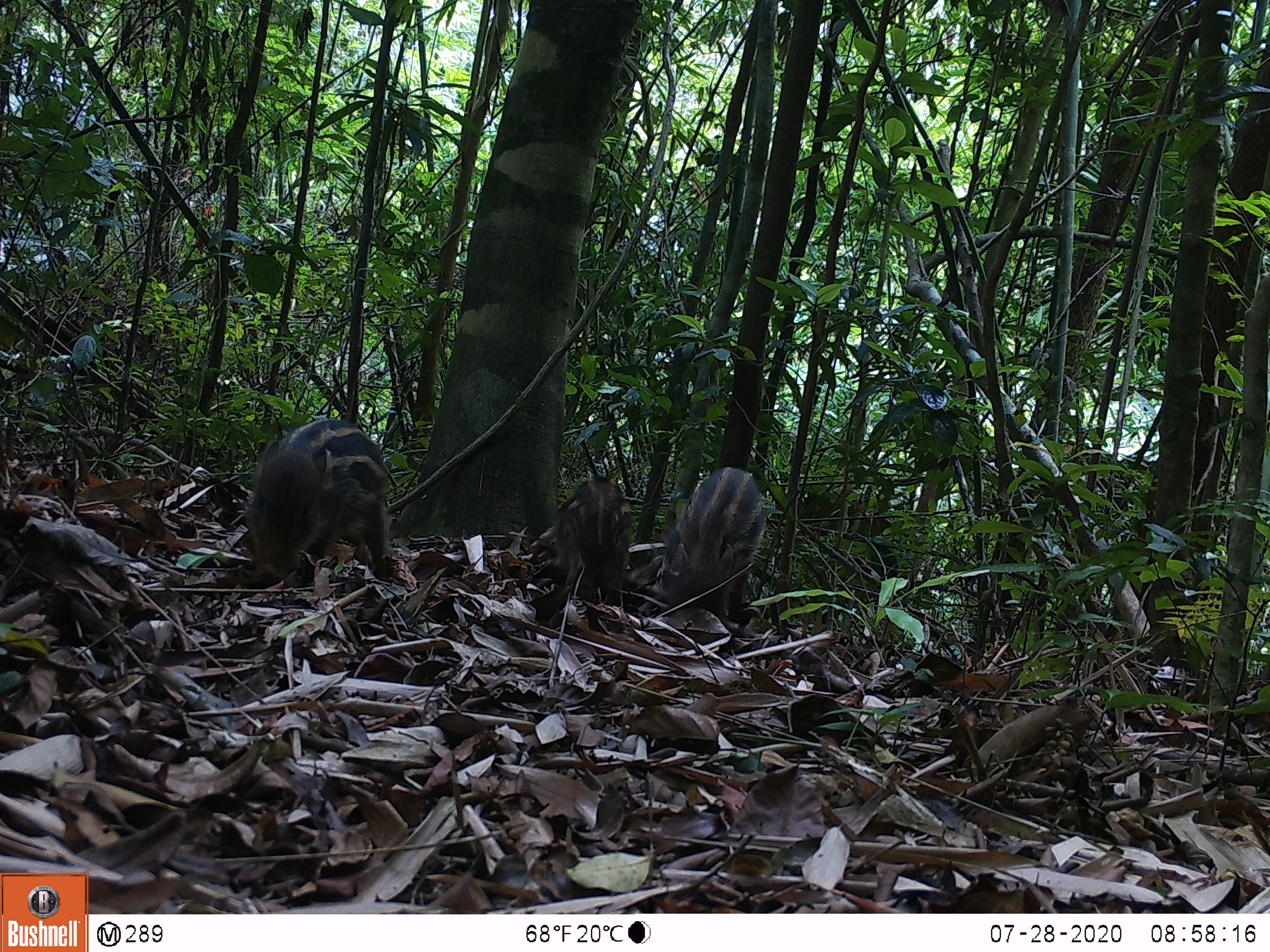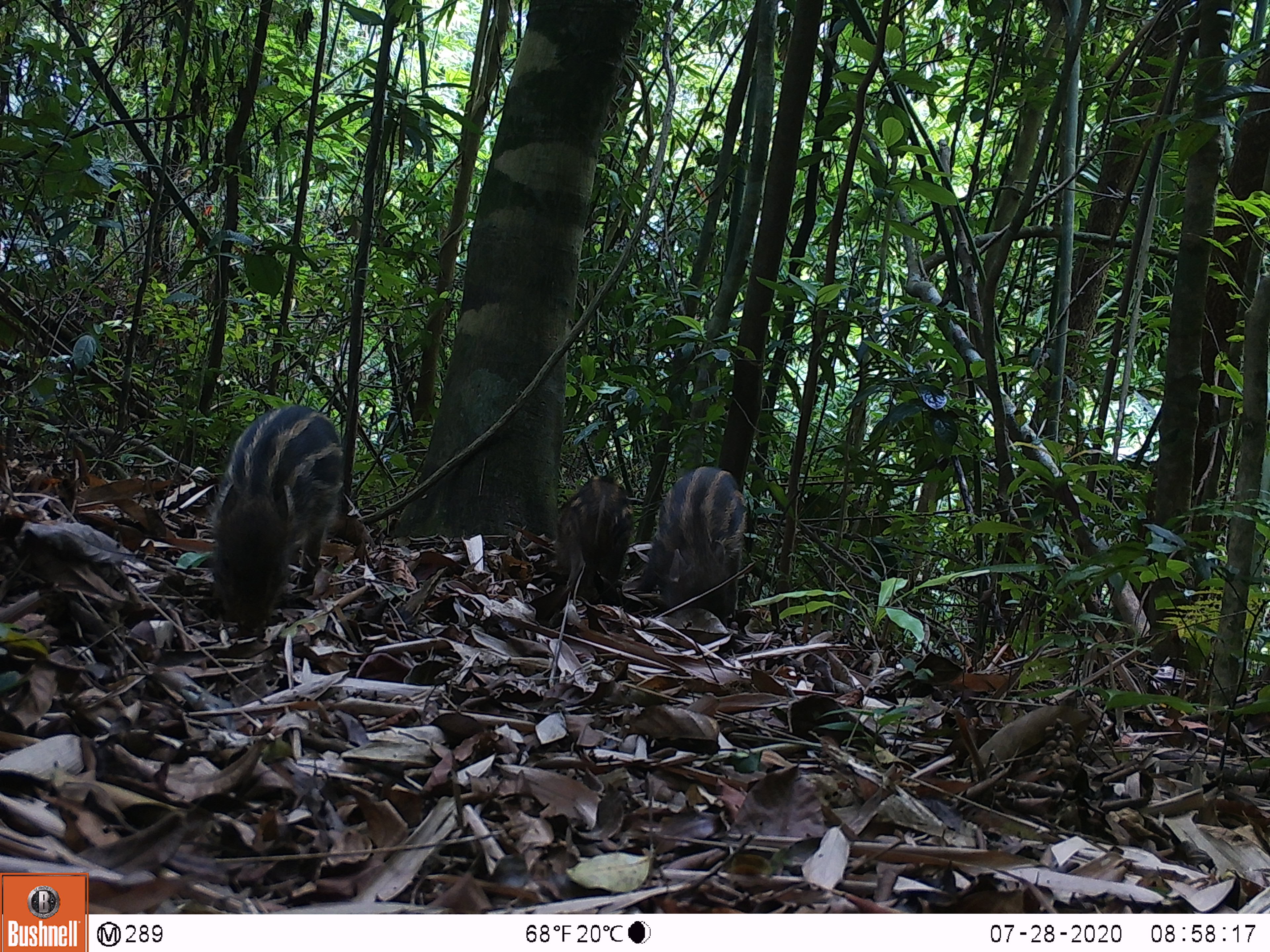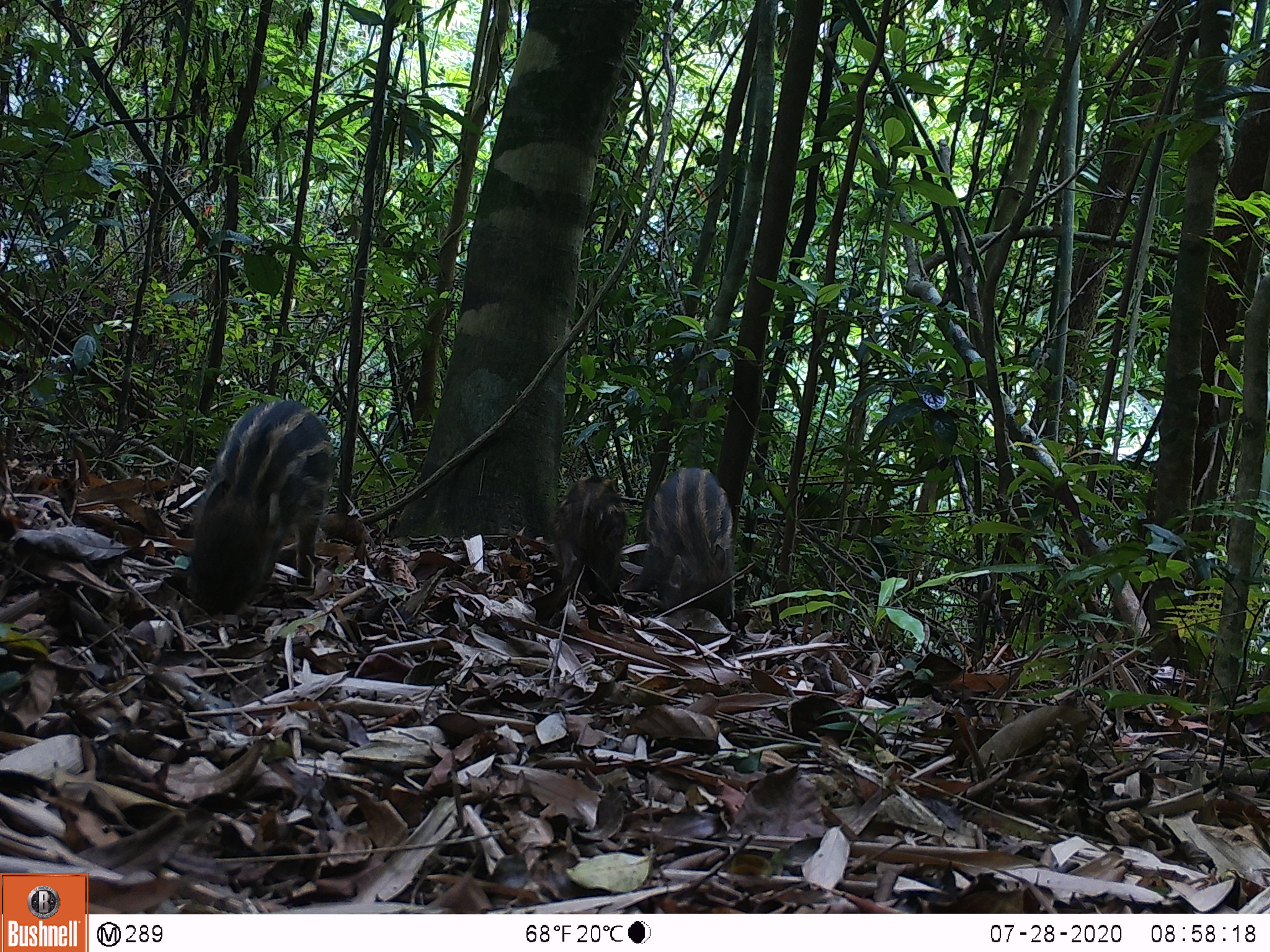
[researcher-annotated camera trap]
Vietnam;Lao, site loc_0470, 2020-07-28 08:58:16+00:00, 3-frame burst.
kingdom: Animalia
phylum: Chordata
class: Mammalia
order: Artiodactyla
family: Suidae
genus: Sus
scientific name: Sus scrofa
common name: eurasian wild pig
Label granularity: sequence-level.